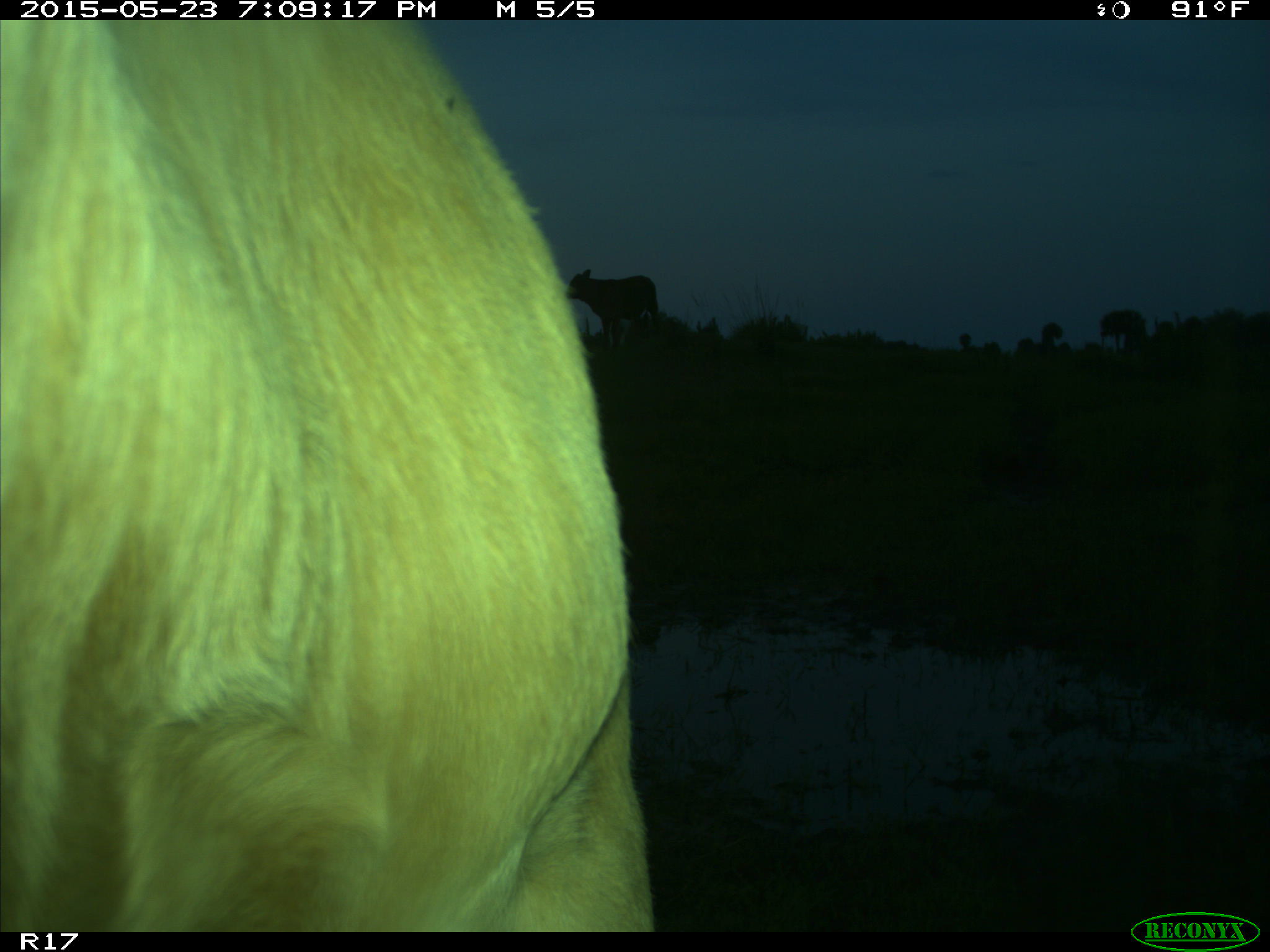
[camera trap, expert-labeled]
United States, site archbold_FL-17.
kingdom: Animalia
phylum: Chordata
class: Mammalia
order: Artiodactyla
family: Bovidae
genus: Bos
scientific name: Bos taurus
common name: domestic cow